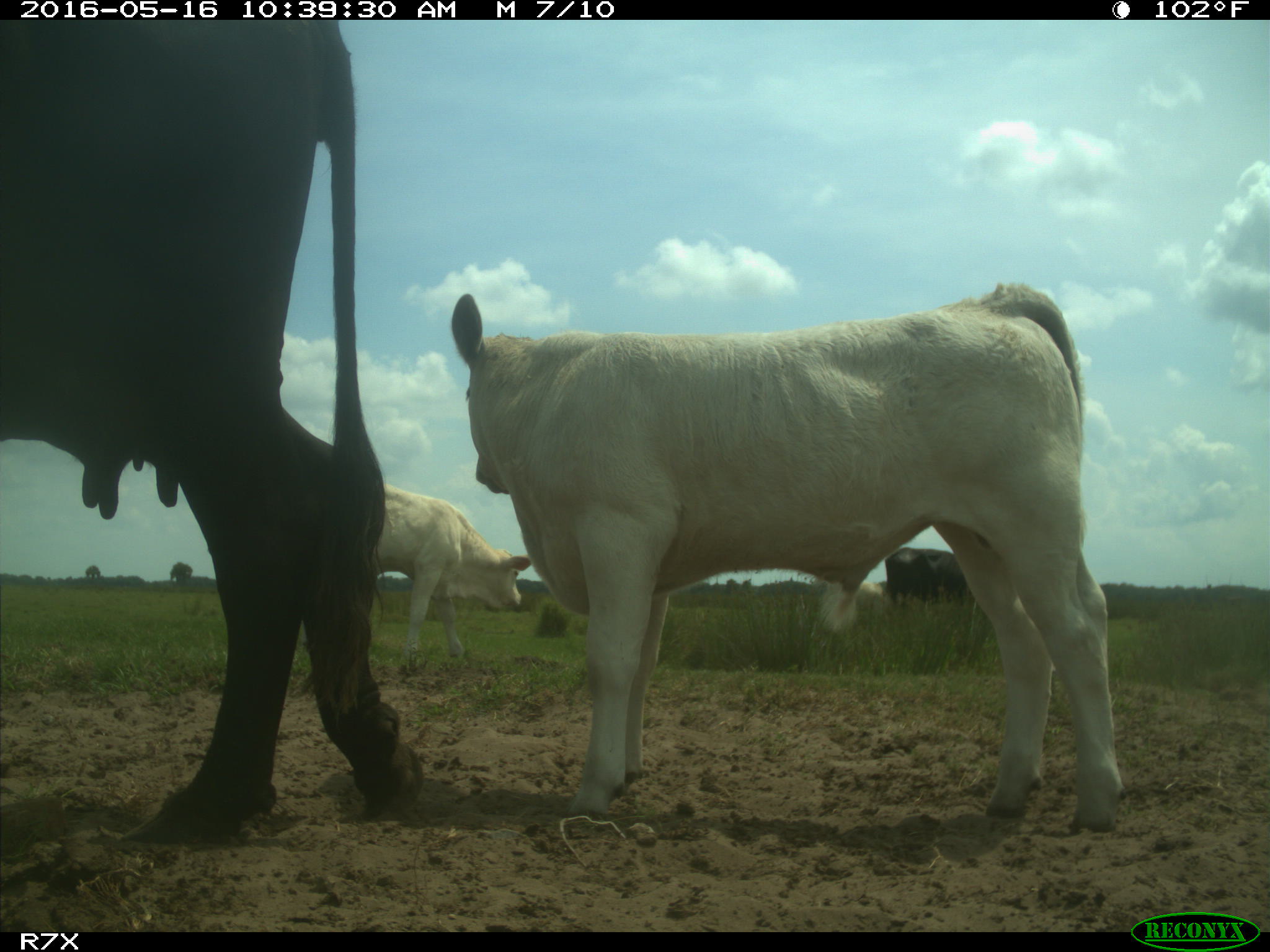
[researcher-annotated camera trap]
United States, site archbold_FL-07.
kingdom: Animalia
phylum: Chordata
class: Mammalia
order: Artiodactyla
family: Bovidae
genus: Bos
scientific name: Bos taurus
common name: domestic cow